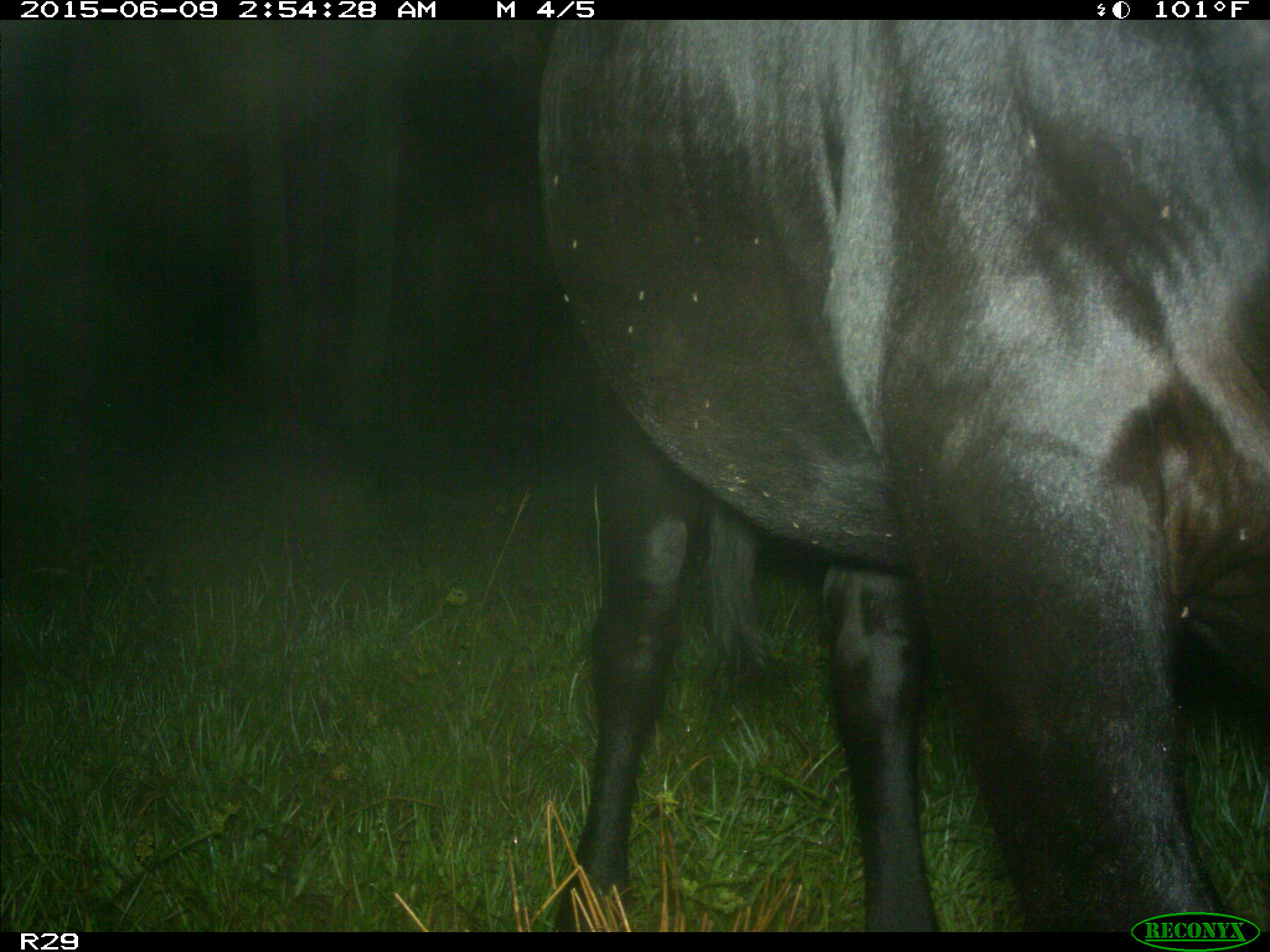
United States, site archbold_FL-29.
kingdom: Animalia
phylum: Chordata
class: Mammalia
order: Artiodactyla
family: Bovidae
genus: Bos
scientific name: Bos taurus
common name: domestic cow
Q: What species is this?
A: Bos taurus (domestic cow).